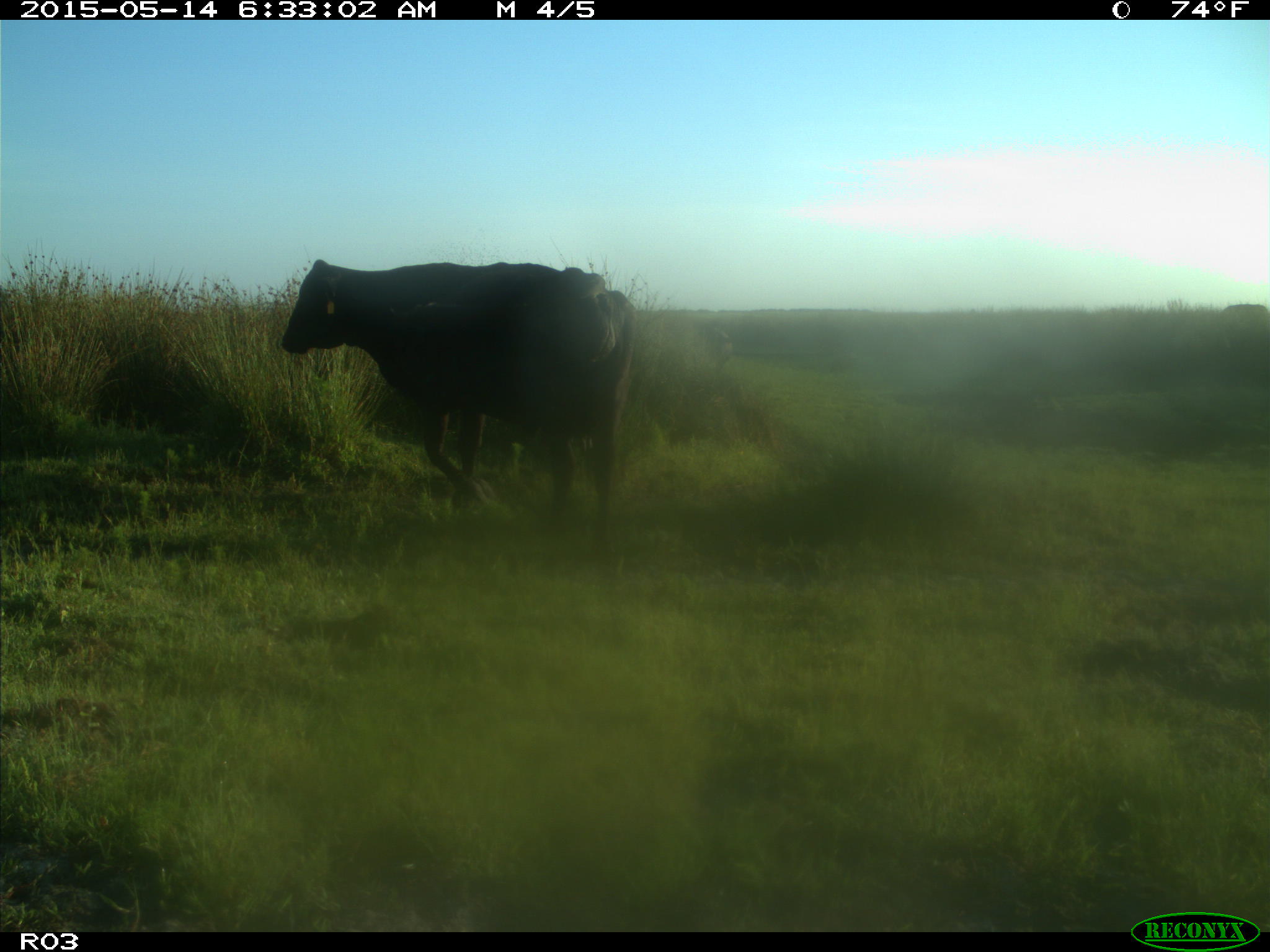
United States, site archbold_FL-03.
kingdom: Animalia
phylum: Chordata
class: Mammalia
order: Artiodactyla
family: Bovidae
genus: Bos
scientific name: Bos taurus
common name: domestic cow